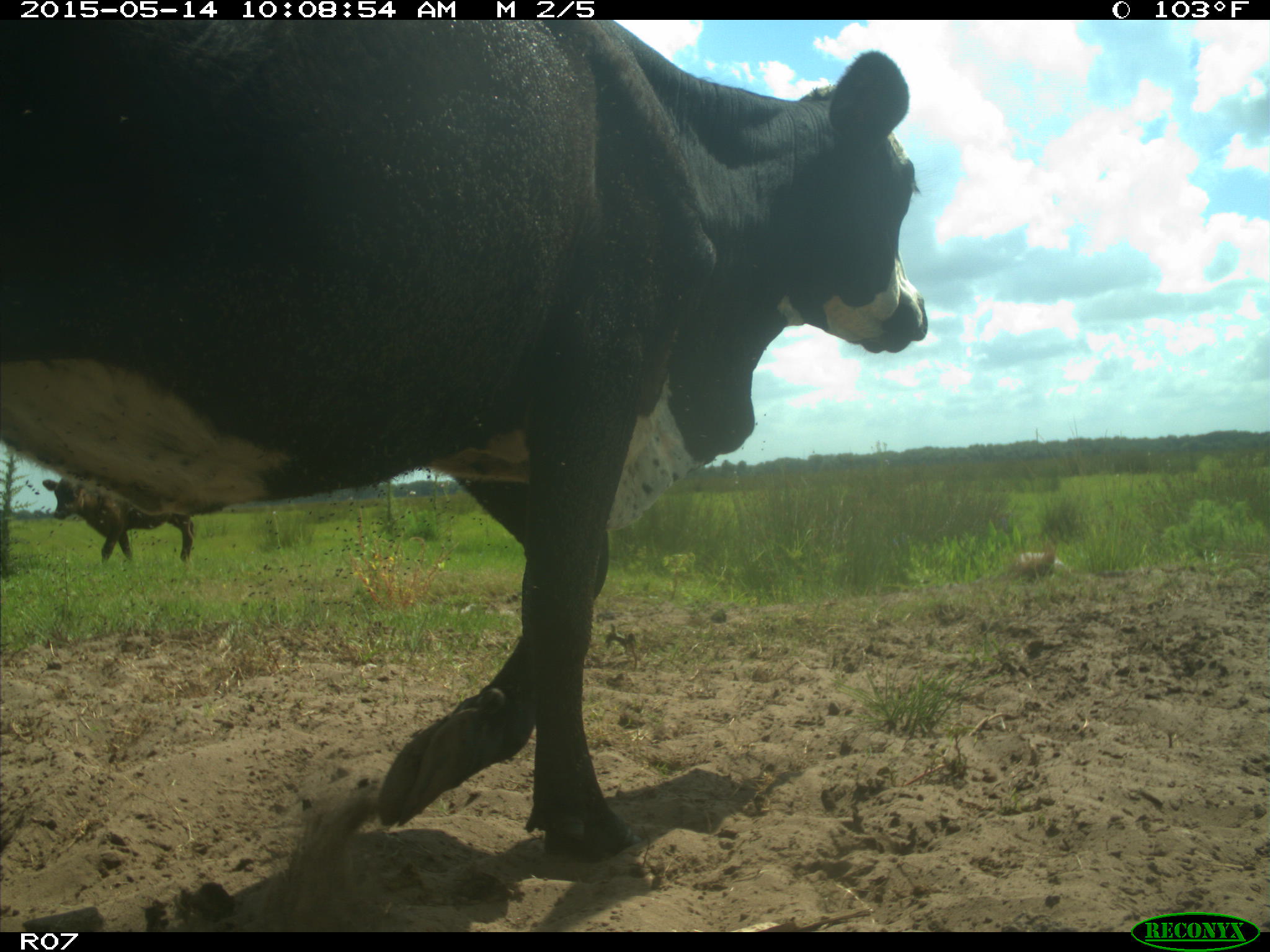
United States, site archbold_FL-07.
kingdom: Animalia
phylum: Chordata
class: Mammalia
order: Artiodactyla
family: Bovidae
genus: Bos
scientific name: Bos taurus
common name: domestic cow